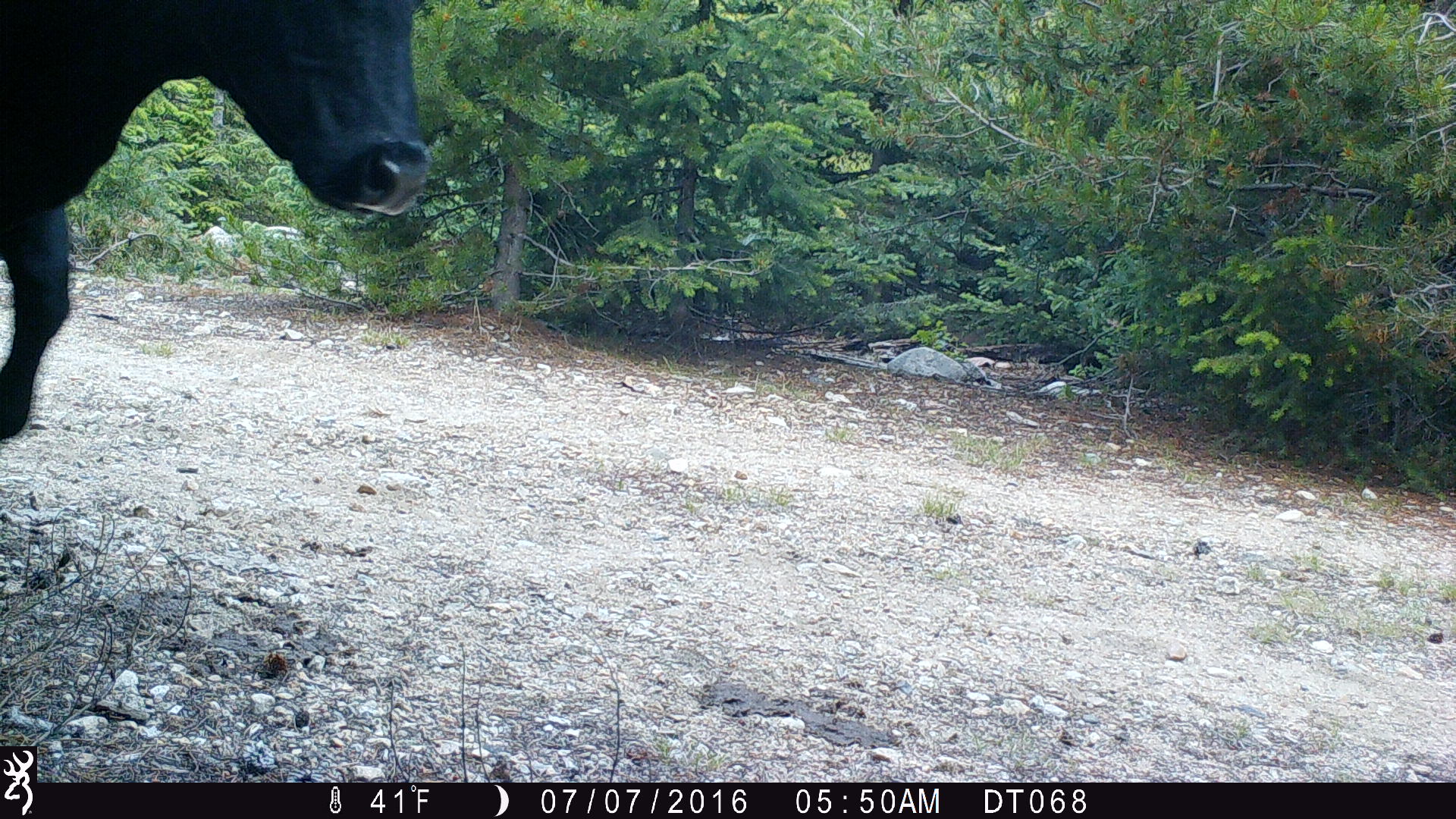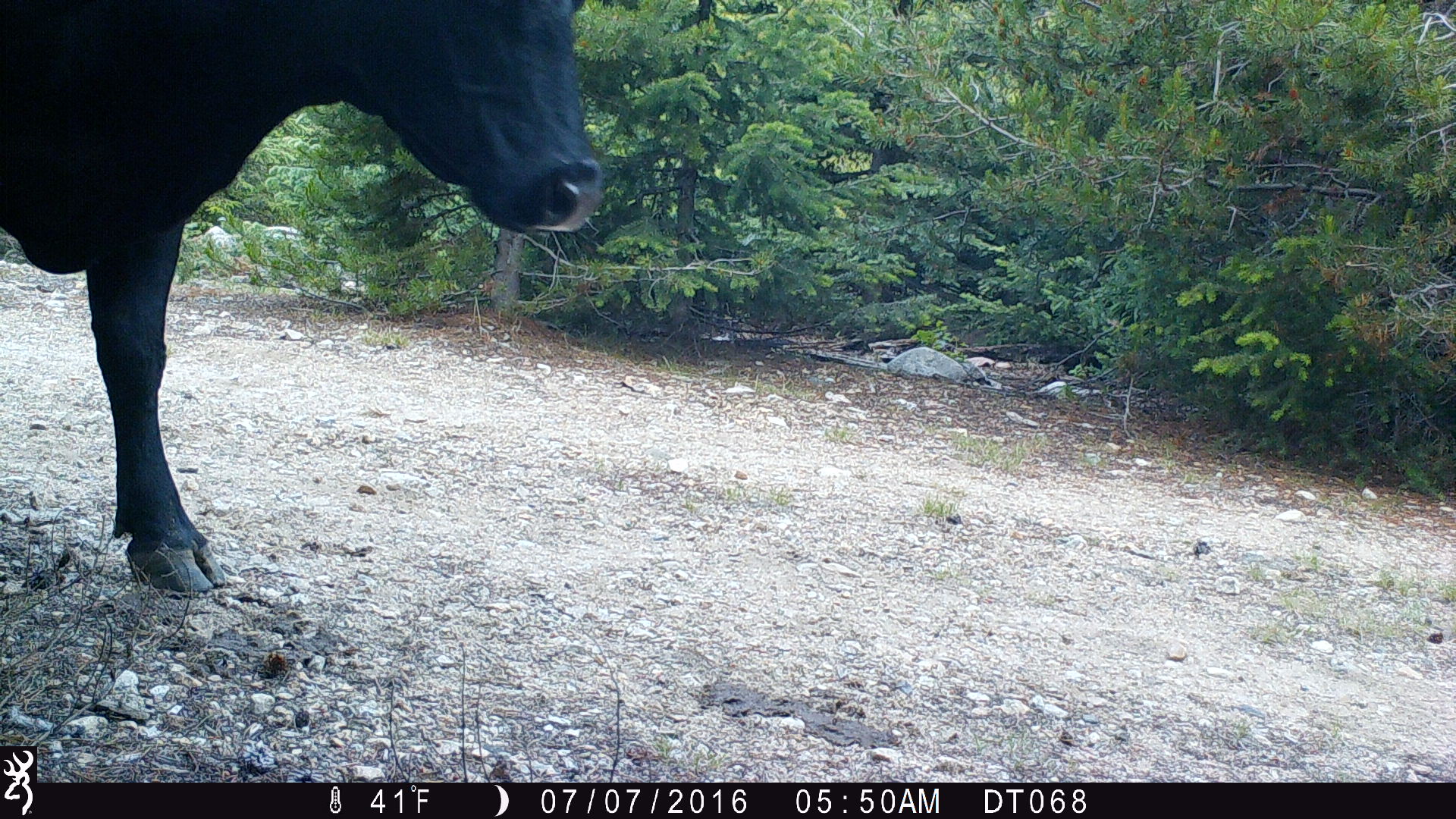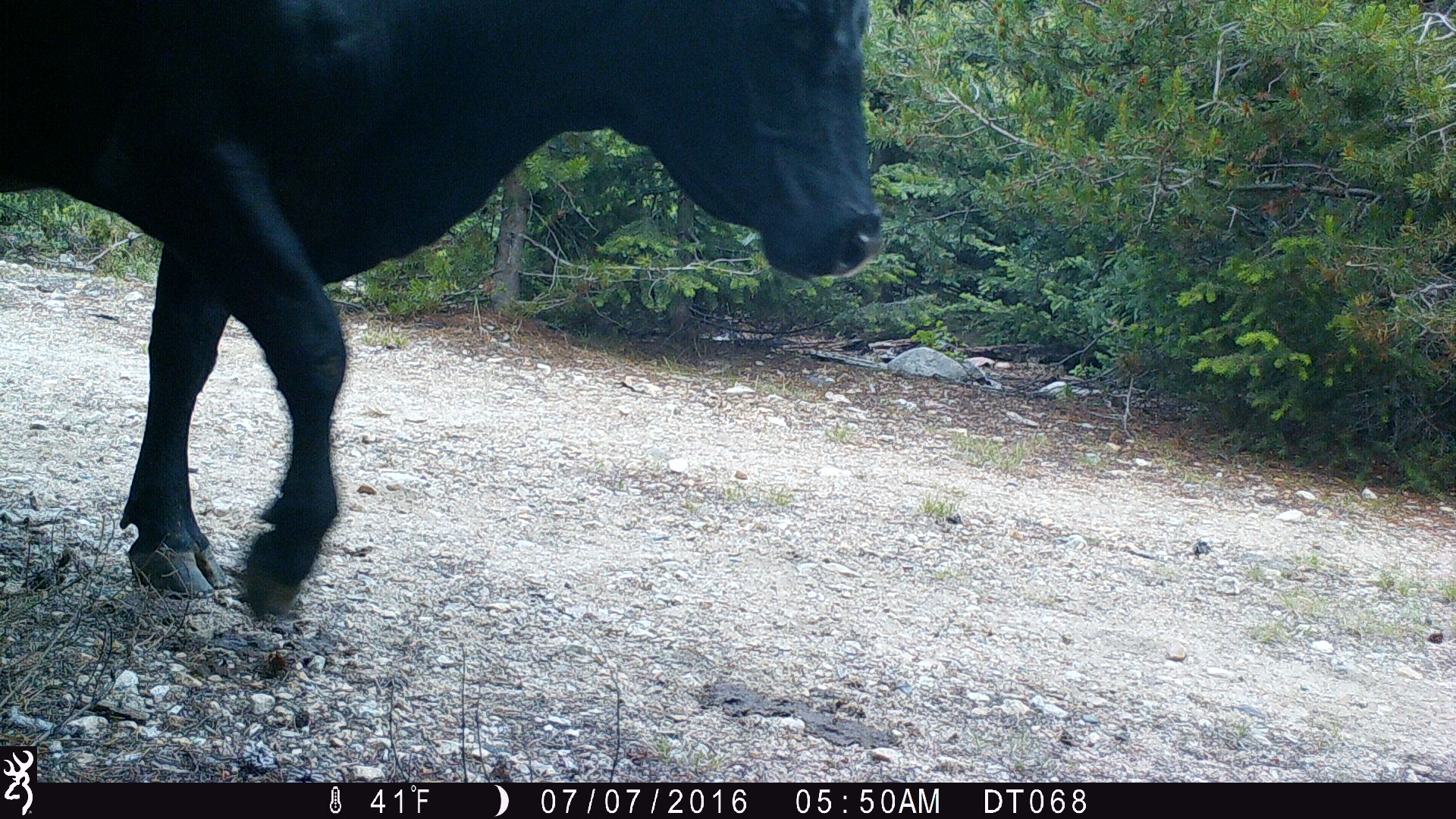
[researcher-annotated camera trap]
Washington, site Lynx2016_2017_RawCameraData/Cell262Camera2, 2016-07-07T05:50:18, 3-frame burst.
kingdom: Animalia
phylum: Chordata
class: Mammalia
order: Artiodactyla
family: Bovidae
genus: Bos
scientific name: Bos taurus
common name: domestic cattle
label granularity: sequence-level